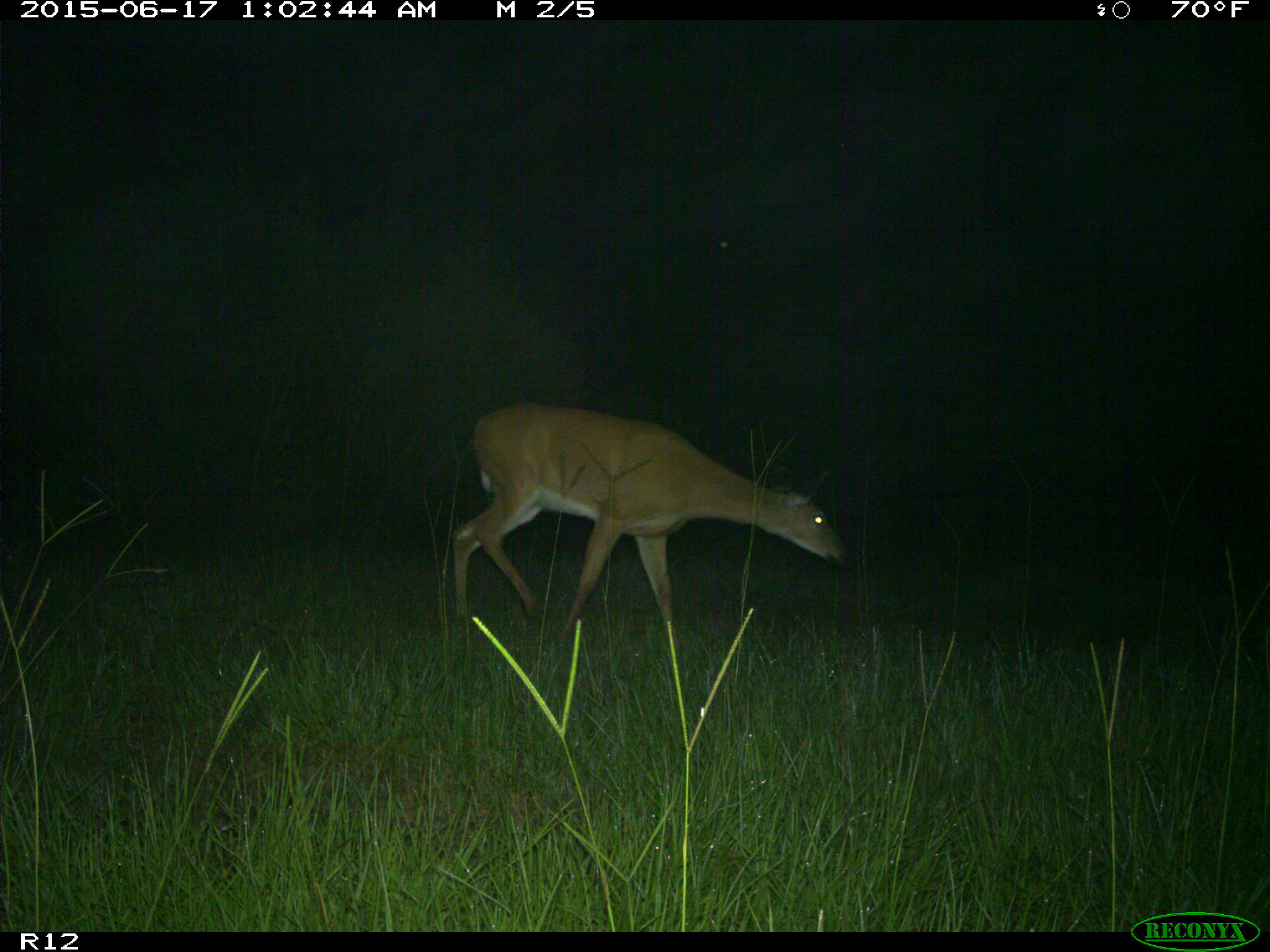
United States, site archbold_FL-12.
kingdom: Animalia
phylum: Chordata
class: Mammalia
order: Artiodactyla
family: Cervidae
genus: Odocoileus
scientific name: Odocoileus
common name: deer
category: unidentified deer